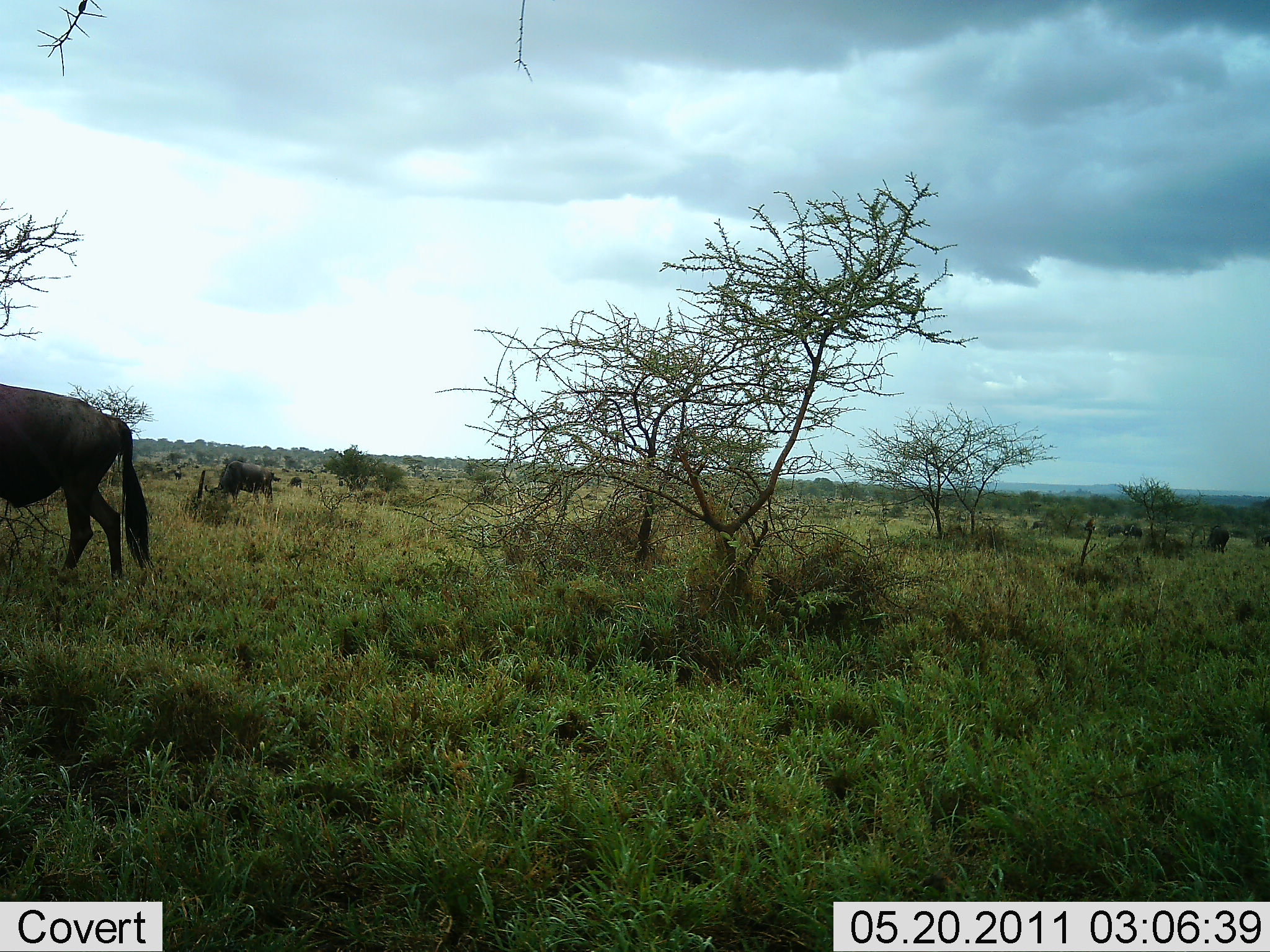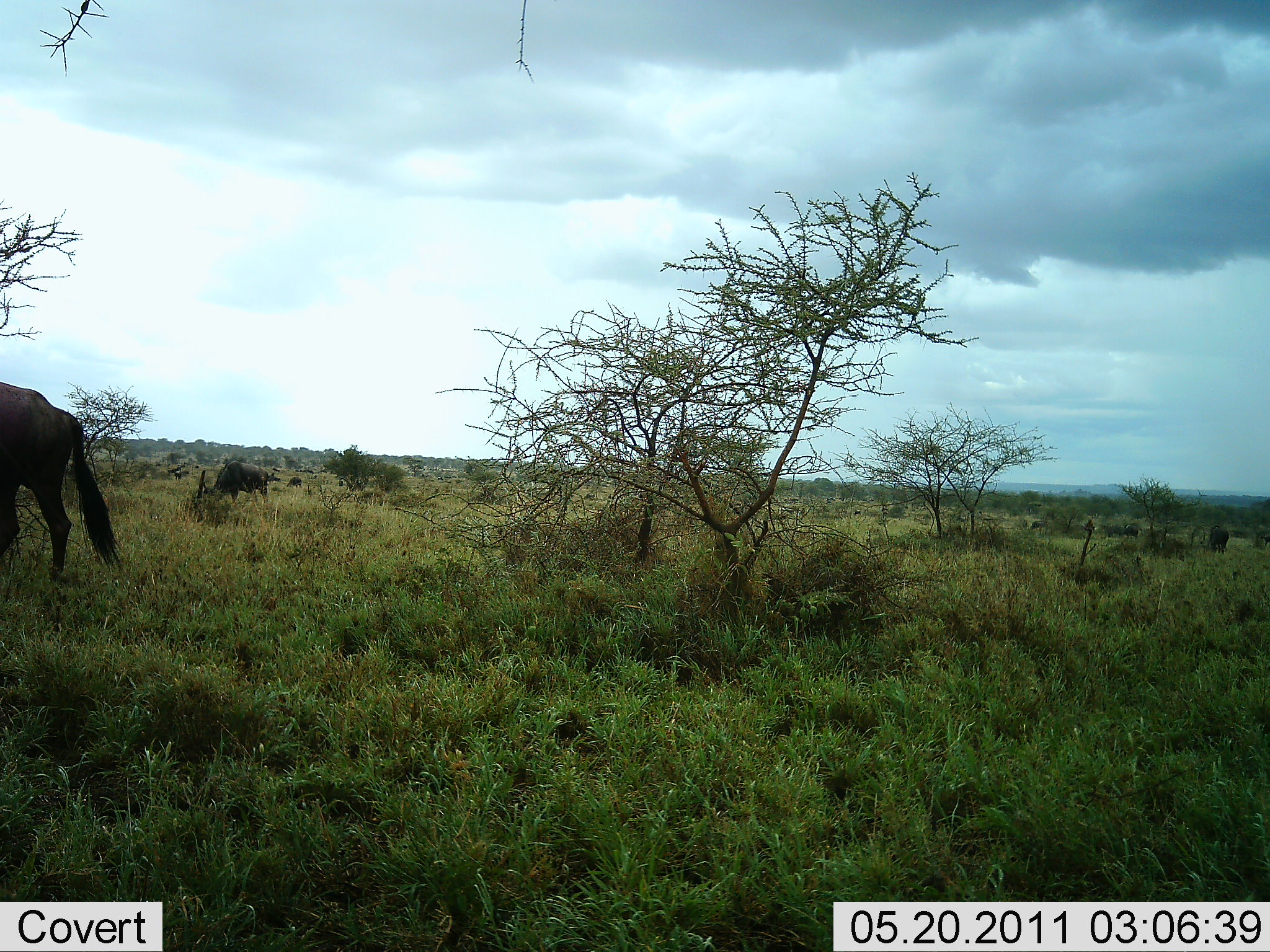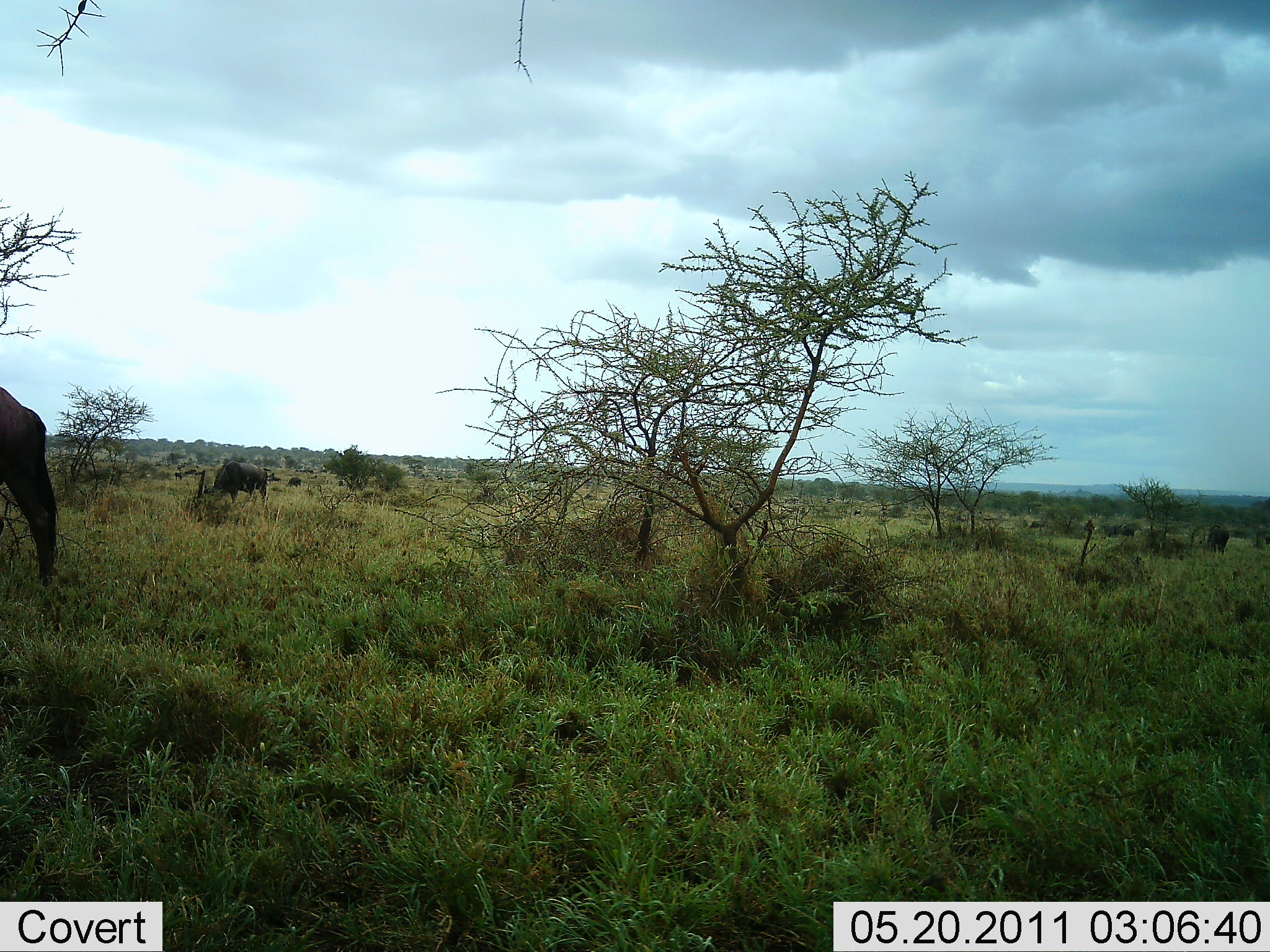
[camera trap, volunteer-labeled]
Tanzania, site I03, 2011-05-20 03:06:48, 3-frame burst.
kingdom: Animalia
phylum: Chordata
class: Mammalia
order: Artiodactyla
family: Bovidae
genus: Connochaetes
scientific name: Connochaetes taurinus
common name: blue wildebeest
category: wildebeest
Wildebeest (blue wildebeest) (Connochaetes taurinus), count 3. Behavior (volunteer vote fractions): standing 20%, resting 0%, moving 70%, interacting 0%. Young present (vote fraction): 0%. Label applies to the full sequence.